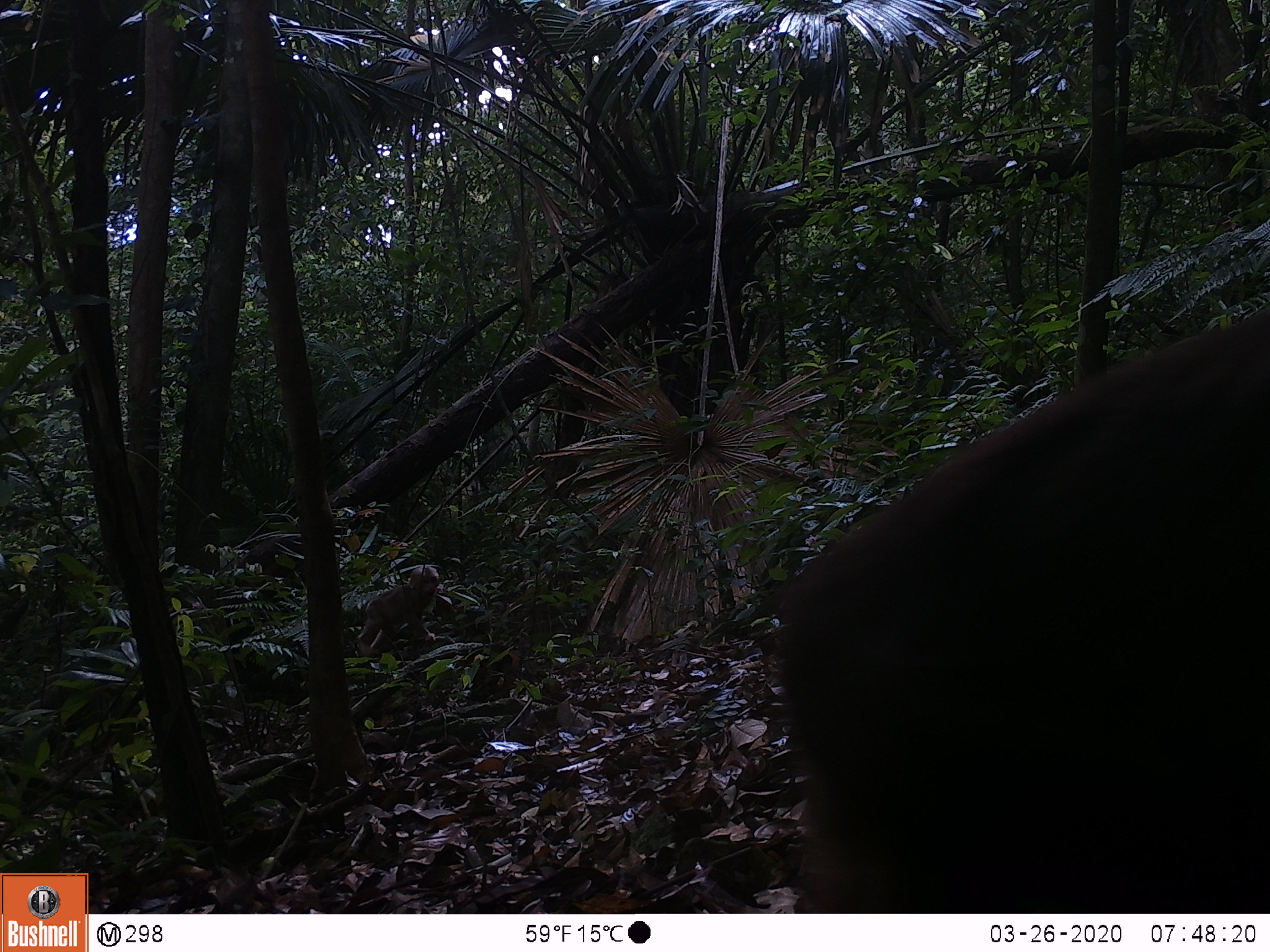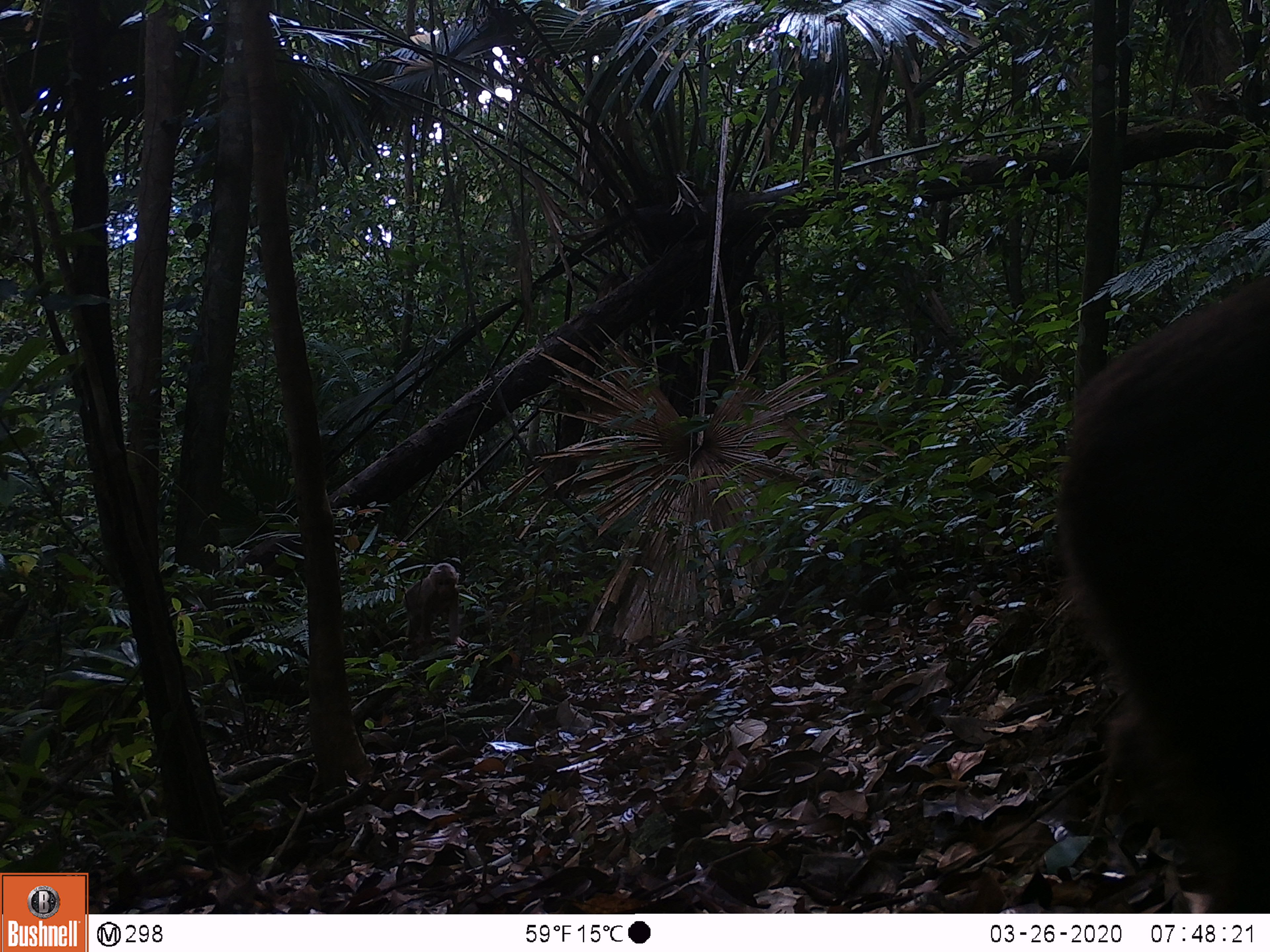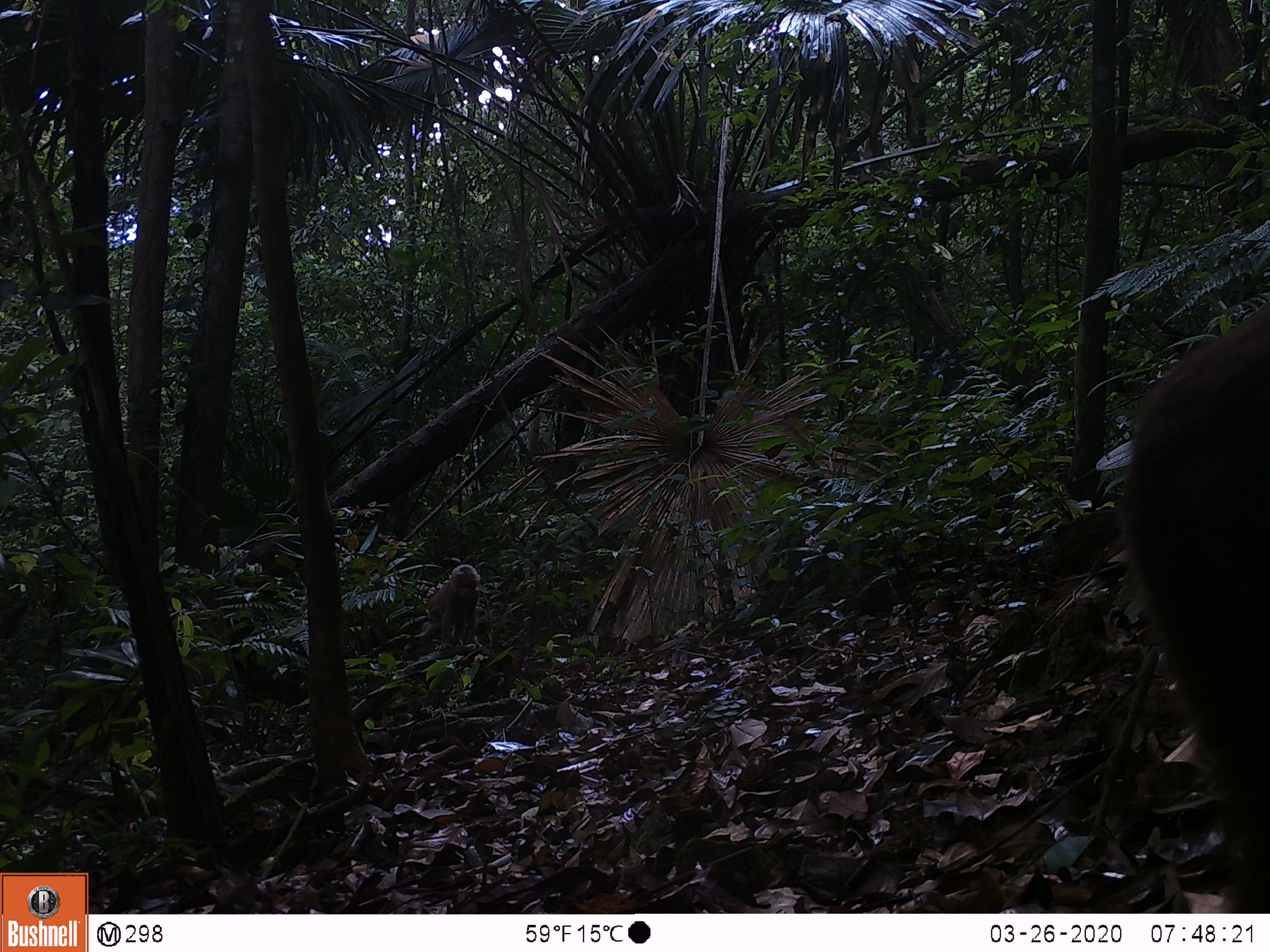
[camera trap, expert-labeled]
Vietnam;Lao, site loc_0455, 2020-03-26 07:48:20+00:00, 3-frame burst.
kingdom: Animalia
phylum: Chordata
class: Mammalia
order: Primates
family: Cercopithecidae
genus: Macaca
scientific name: Macaca arctoides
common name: stump-tailed macaque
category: stump tailed macaque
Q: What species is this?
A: Stump tailed macaque (stump-tailed macaque) (Macaca arctoides).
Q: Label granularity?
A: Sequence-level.